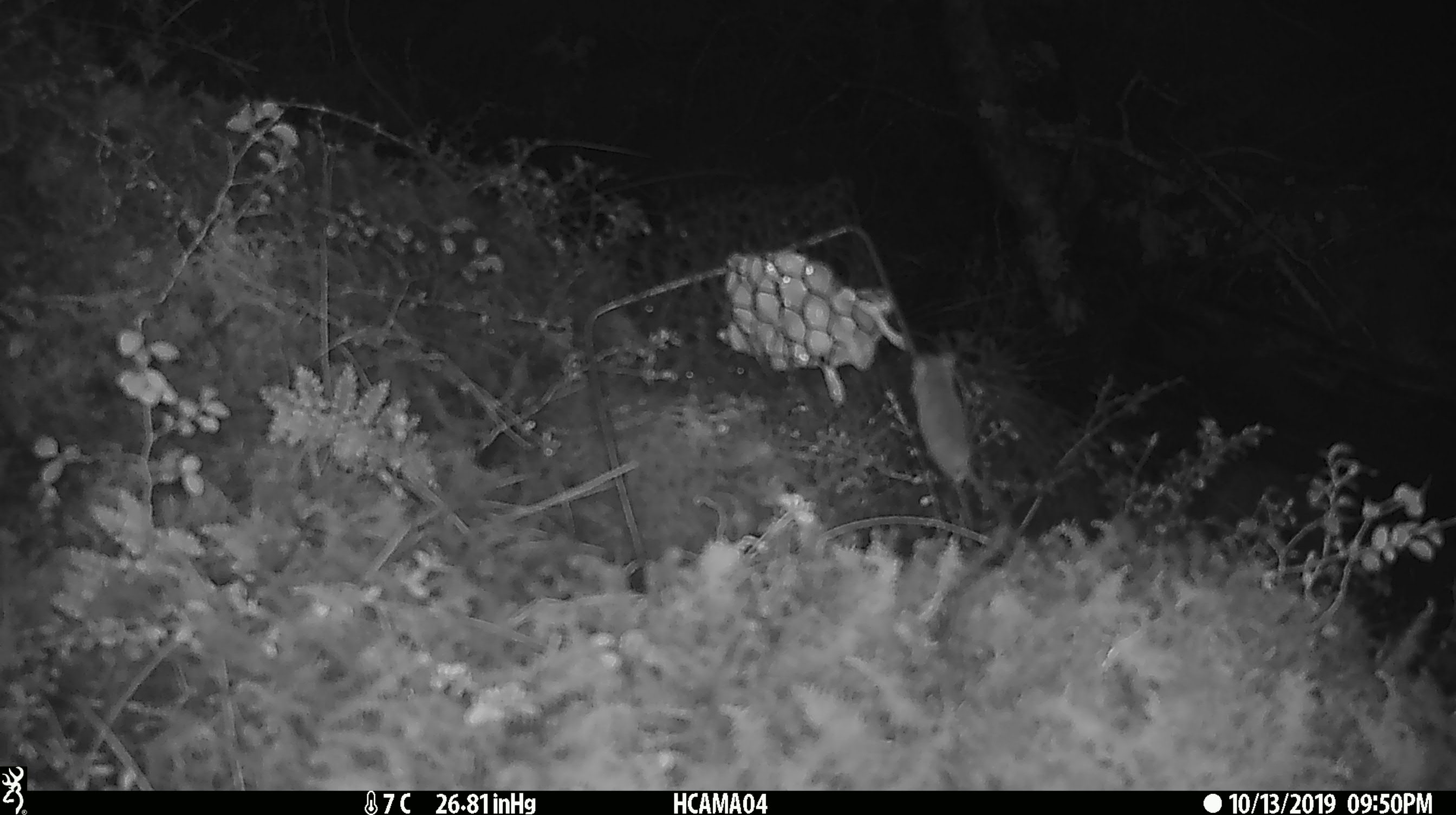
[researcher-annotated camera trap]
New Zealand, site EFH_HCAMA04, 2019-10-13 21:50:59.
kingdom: Animalia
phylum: Chordata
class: Mammalia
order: Rodentia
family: Muridae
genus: Mus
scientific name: Mus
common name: mouse